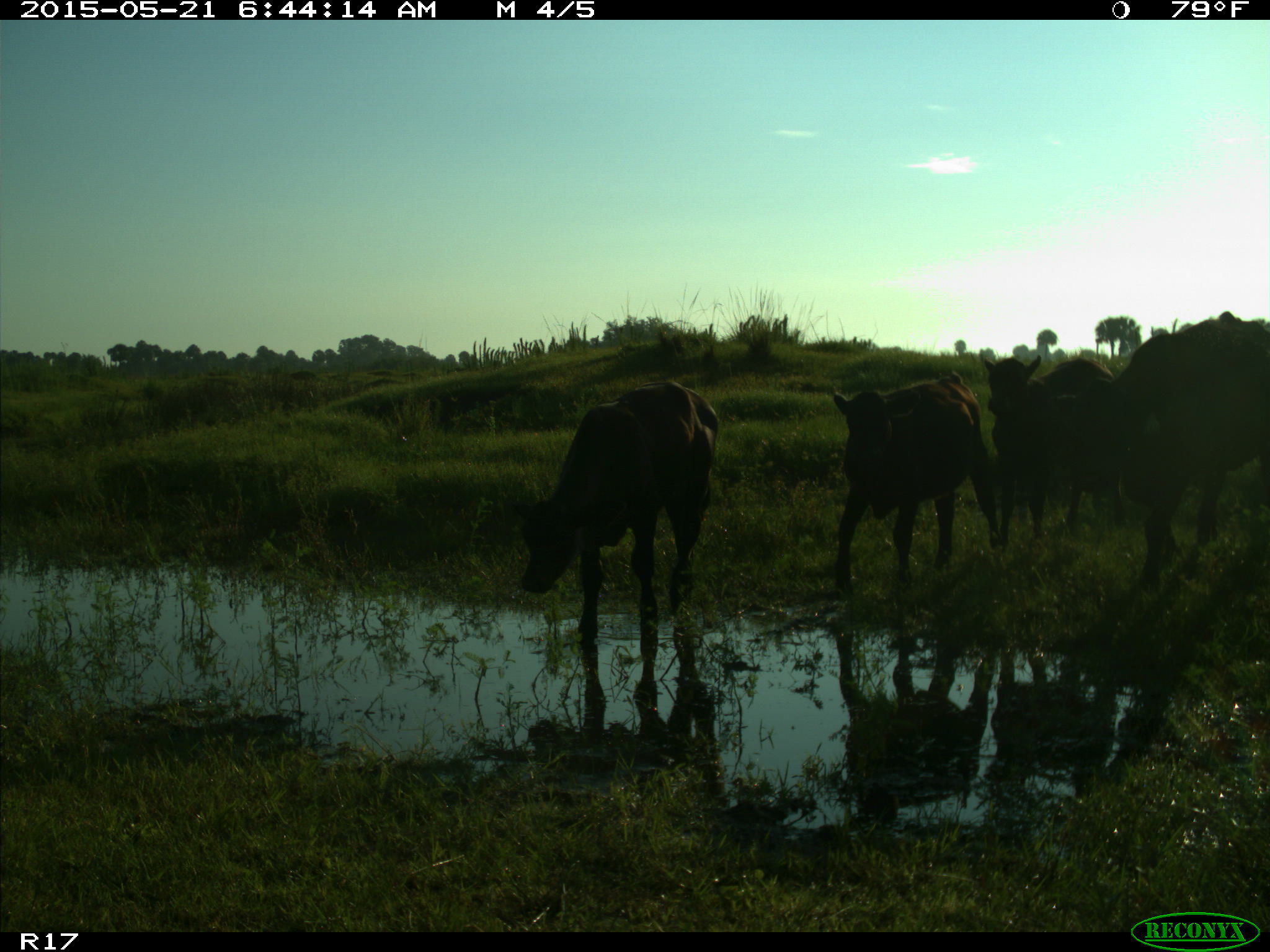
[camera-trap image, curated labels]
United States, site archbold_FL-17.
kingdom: Animalia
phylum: Chordata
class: Mammalia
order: Artiodactyla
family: Bovidae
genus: Bos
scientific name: Bos taurus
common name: domestic cow